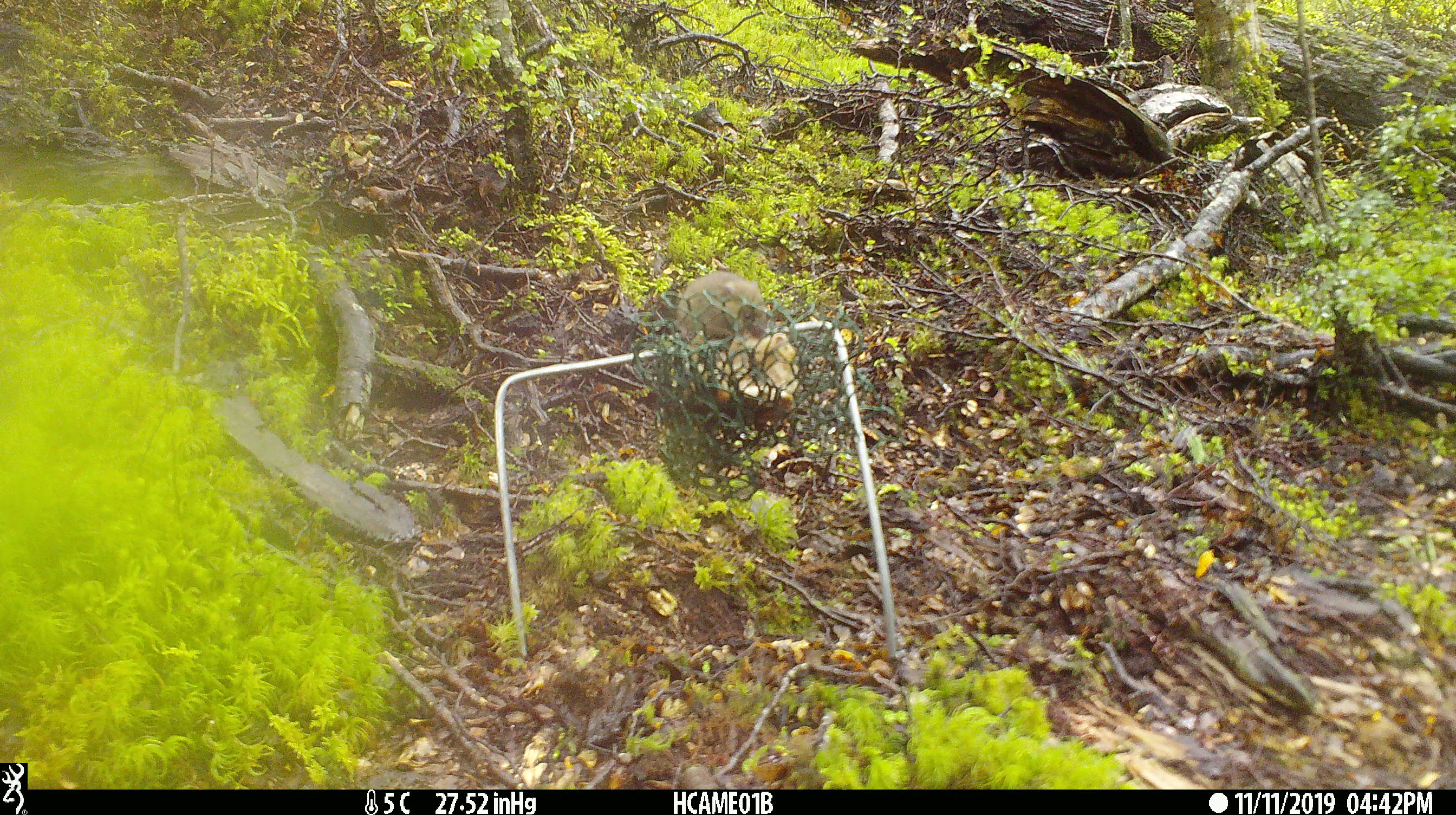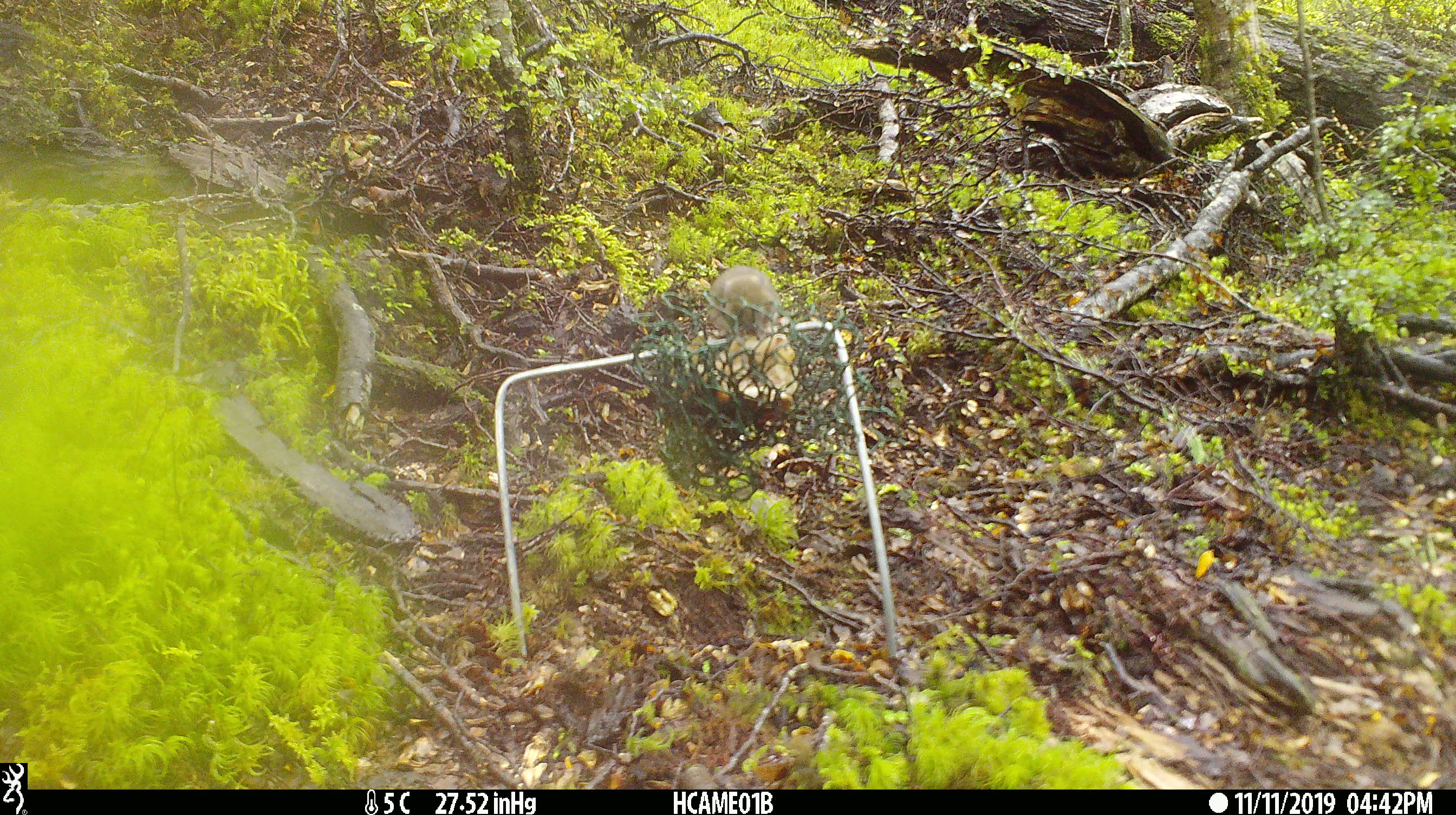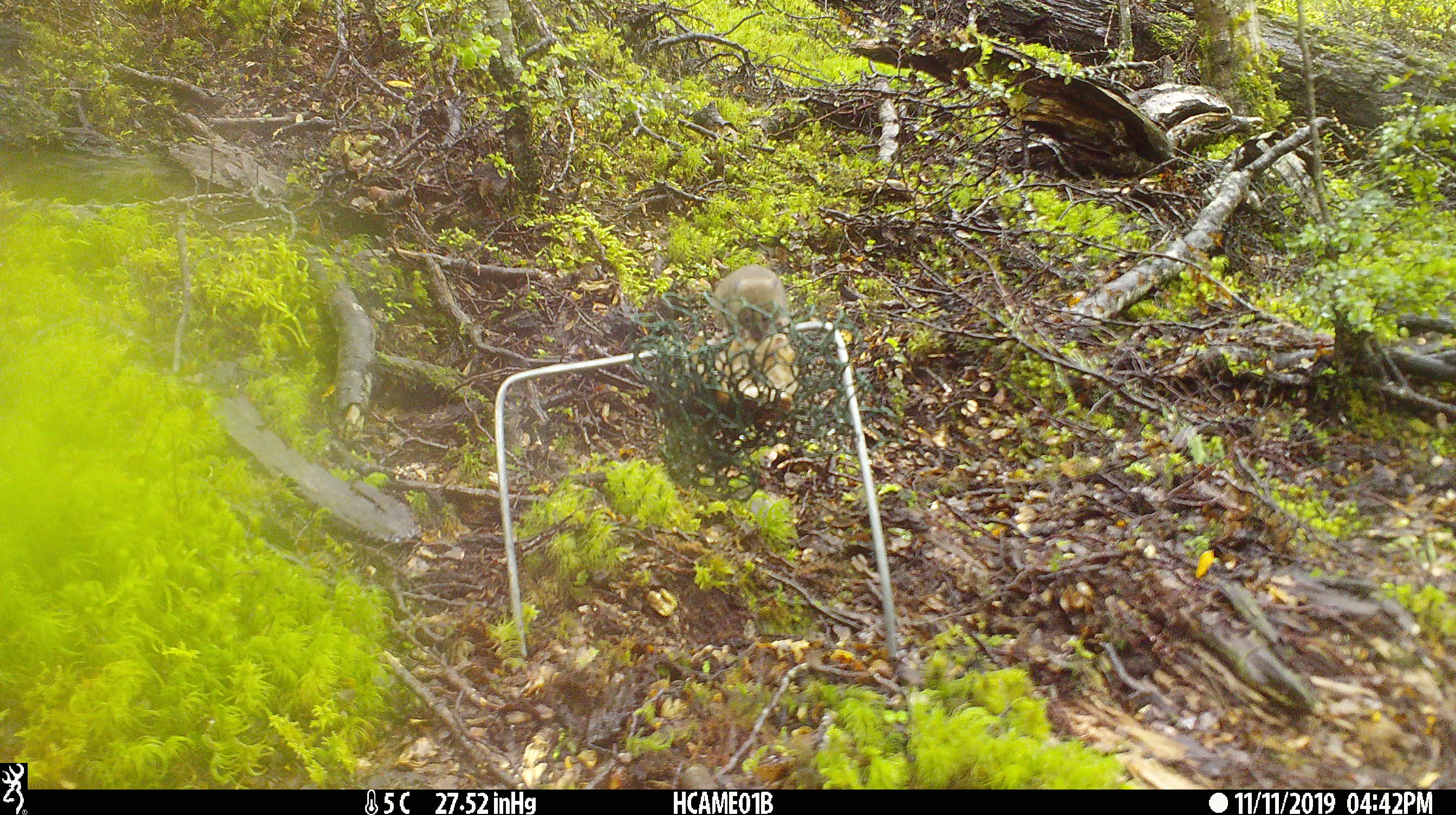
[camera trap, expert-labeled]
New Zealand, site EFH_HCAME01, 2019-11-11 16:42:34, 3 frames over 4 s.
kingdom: Animalia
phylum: Chordata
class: Mammalia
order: Rodentia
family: Muridae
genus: Mus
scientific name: Mus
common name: mouse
Mouse (Mus).